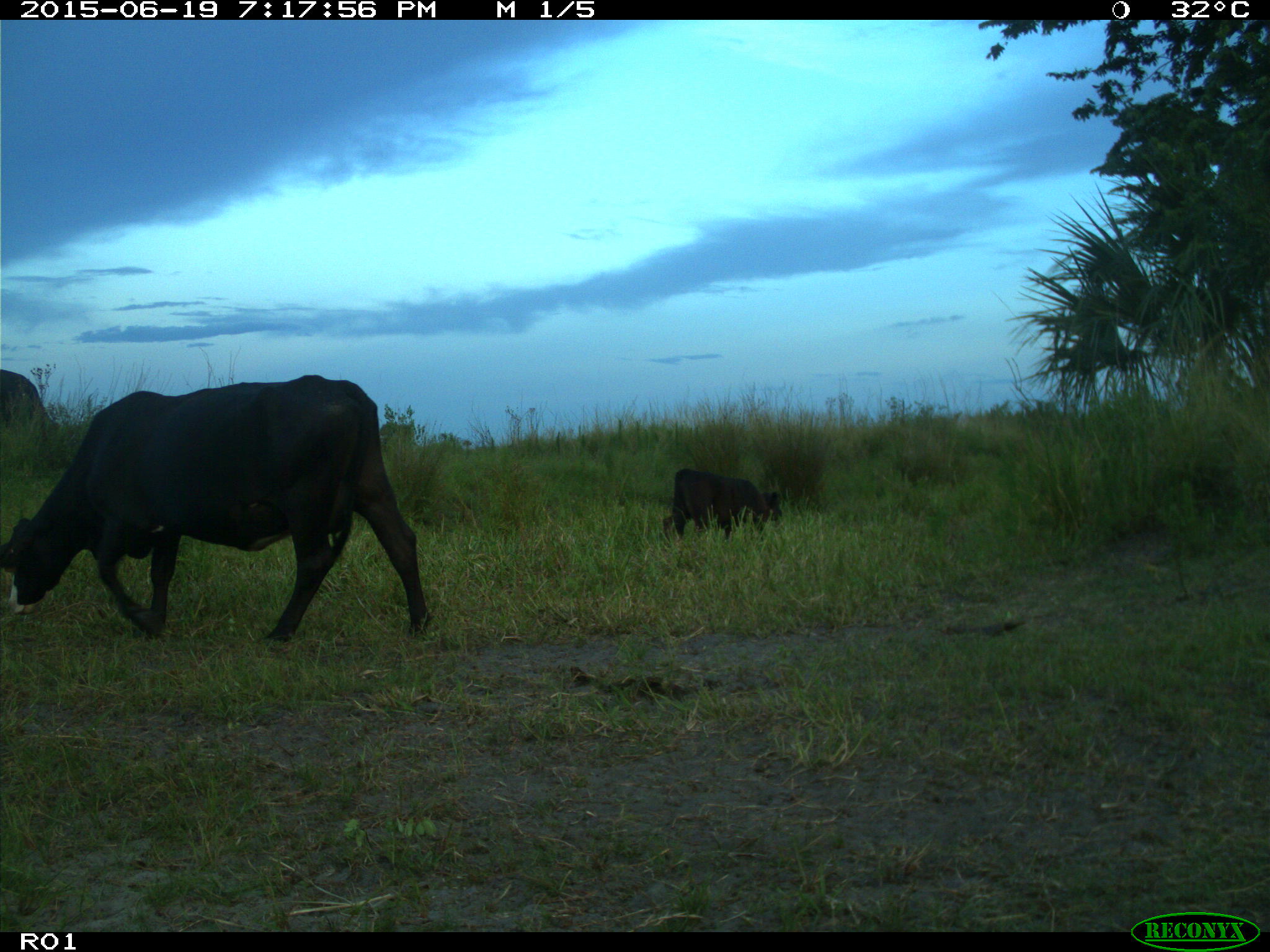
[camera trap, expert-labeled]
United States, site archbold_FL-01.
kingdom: Animalia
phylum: Chordata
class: Mammalia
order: Artiodactyla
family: Bovidae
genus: Bos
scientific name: Bos taurus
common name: domestic cow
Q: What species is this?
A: Bos taurus (domestic cow).